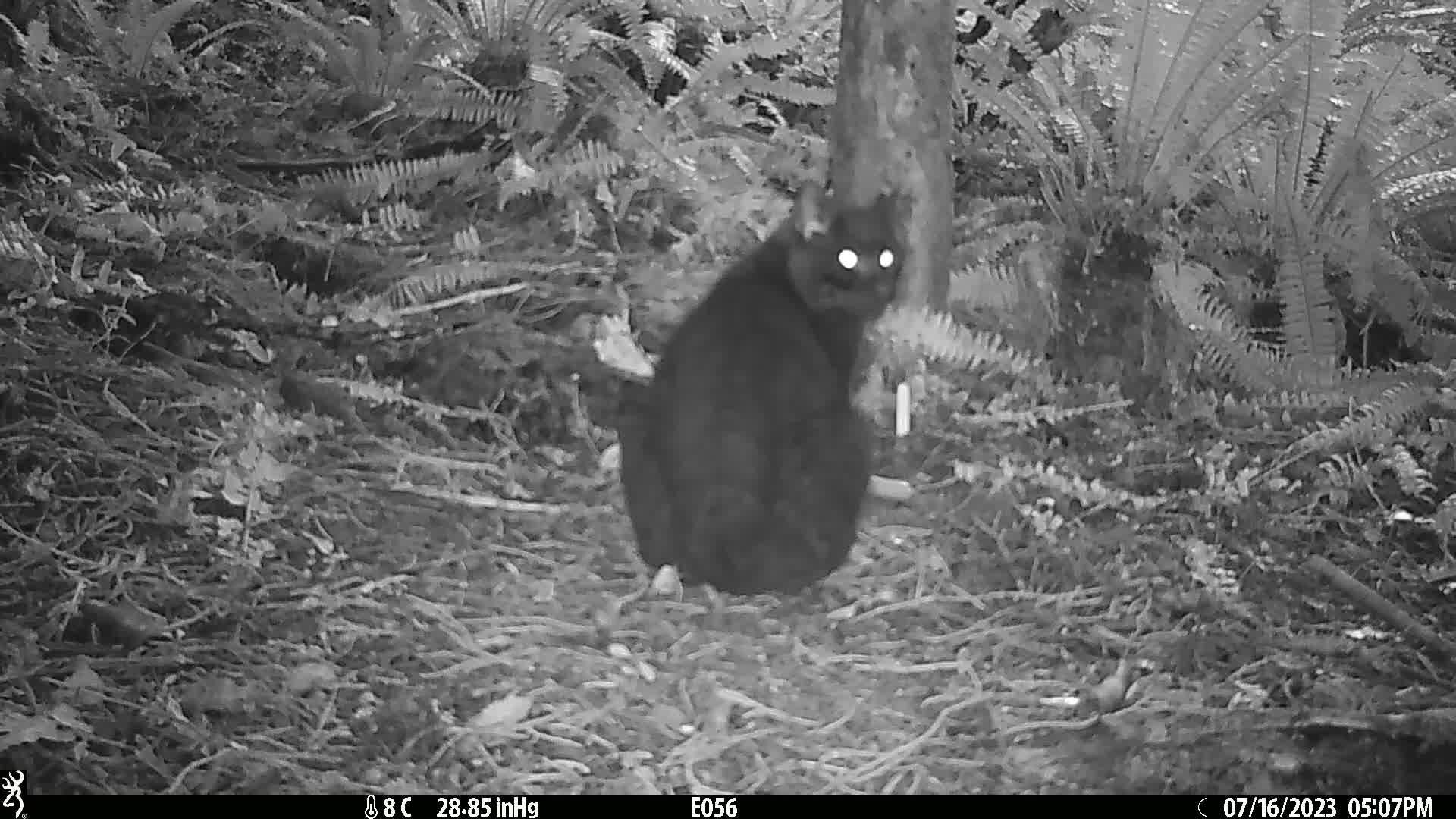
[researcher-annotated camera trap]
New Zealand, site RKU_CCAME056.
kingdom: Animalia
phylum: Chordata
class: Mammalia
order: Carnivora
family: Felidae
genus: Felis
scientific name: Felis catus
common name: domestic cat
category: cat